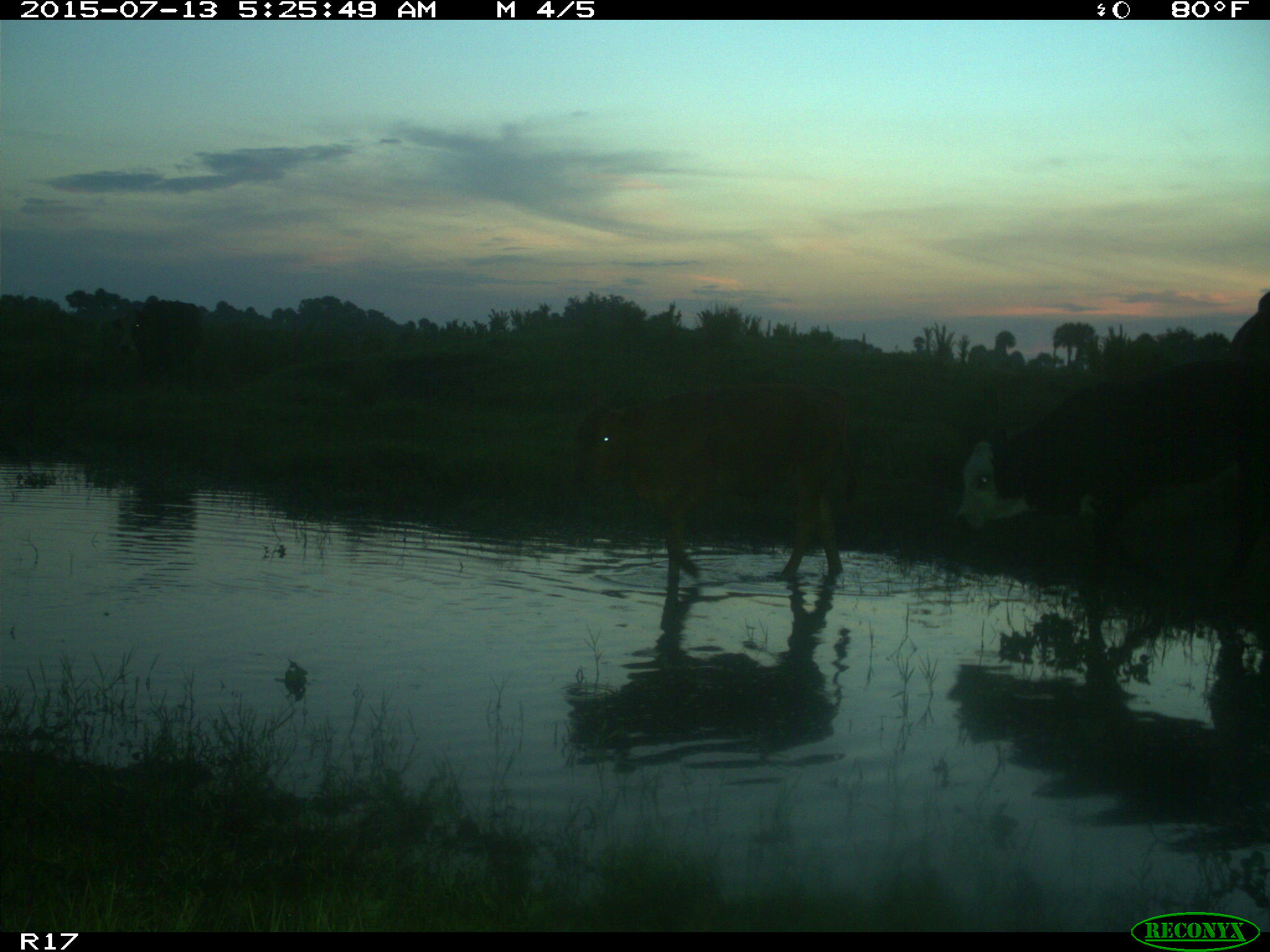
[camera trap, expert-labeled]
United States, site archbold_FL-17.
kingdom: Animalia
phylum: Chordata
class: Mammalia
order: Artiodactyla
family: Bovidae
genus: Bos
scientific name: Bos taurus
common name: domestic cow